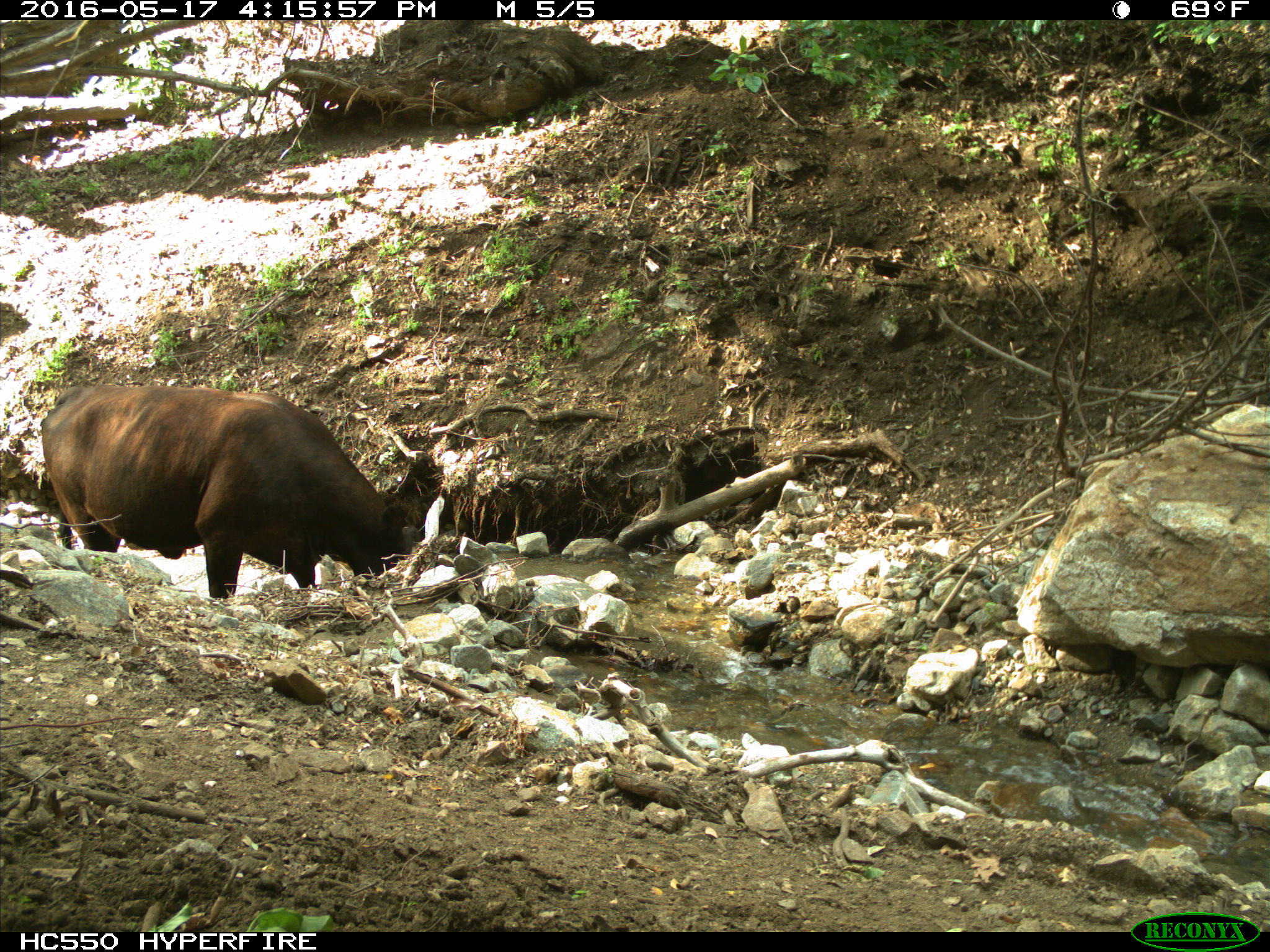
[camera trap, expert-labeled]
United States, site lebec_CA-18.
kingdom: Animalia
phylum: Chordata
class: Mammalia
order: Artiodactyla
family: Bovidae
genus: Bos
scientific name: Bos taurus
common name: domestic cow